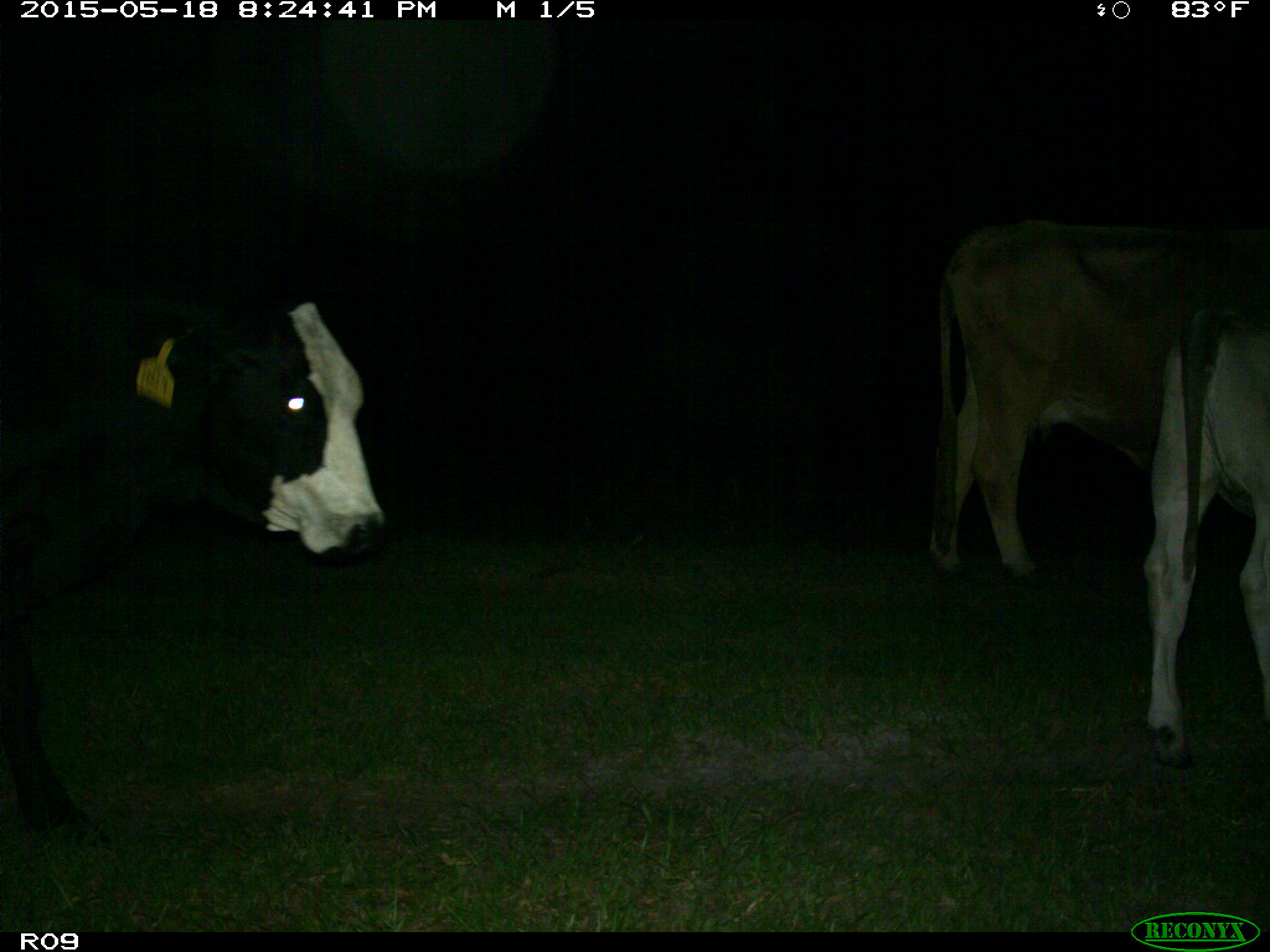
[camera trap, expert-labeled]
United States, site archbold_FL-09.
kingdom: Animalia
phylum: Chordata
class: Mammalia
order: Artiodactyla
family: Bovidae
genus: Bos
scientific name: Bos taurus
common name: domestic cow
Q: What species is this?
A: Bos taurus (domestic cow).